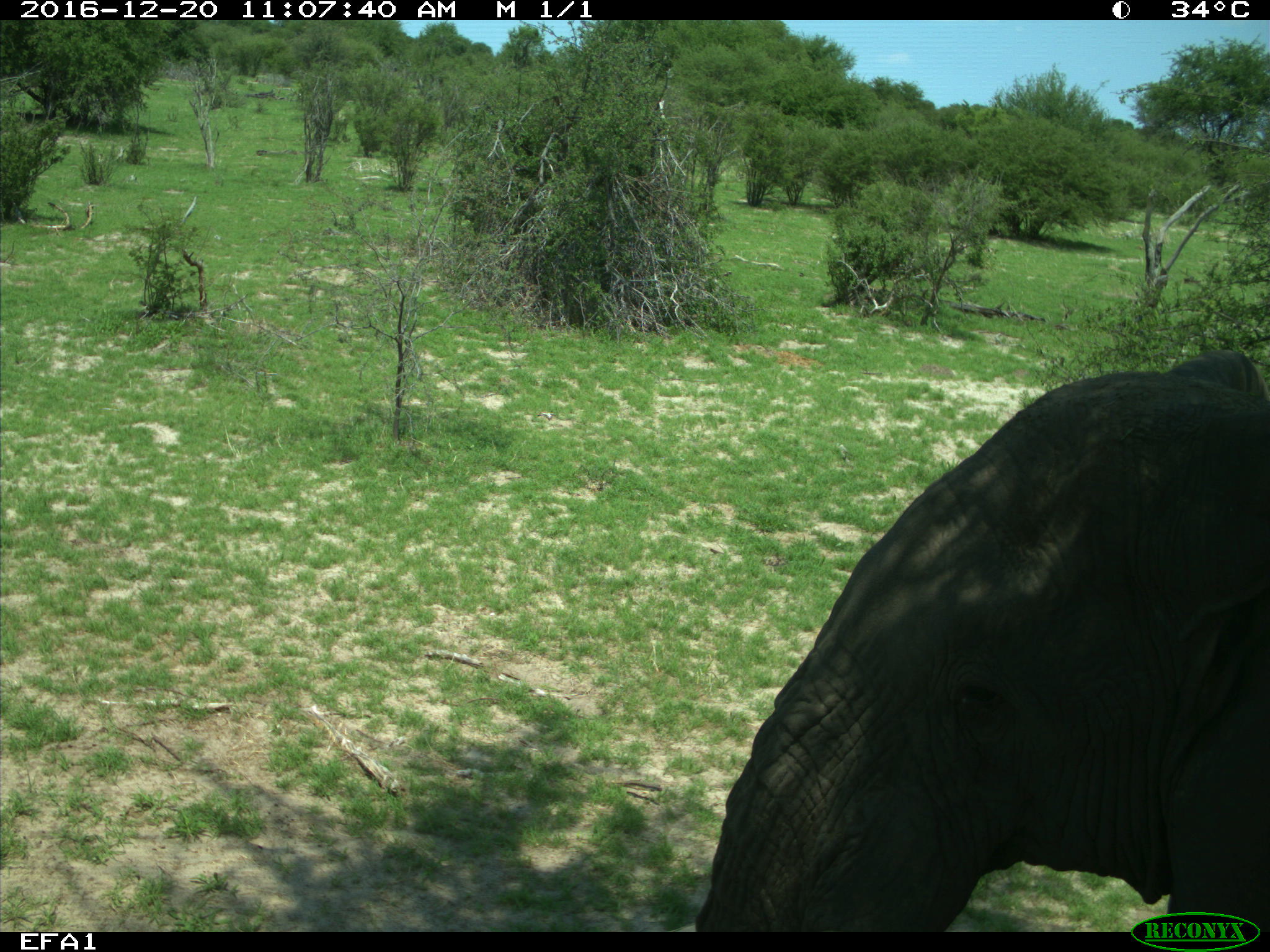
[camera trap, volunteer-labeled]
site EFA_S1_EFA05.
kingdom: Animalia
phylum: Chordata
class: Mammalia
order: Proboscidea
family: Elephantidae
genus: Loxodonta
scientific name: Loxodonta africana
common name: african bush elephant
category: elephant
Elephant (african bush elephant) (Loxodonta africana), count 1. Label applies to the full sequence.